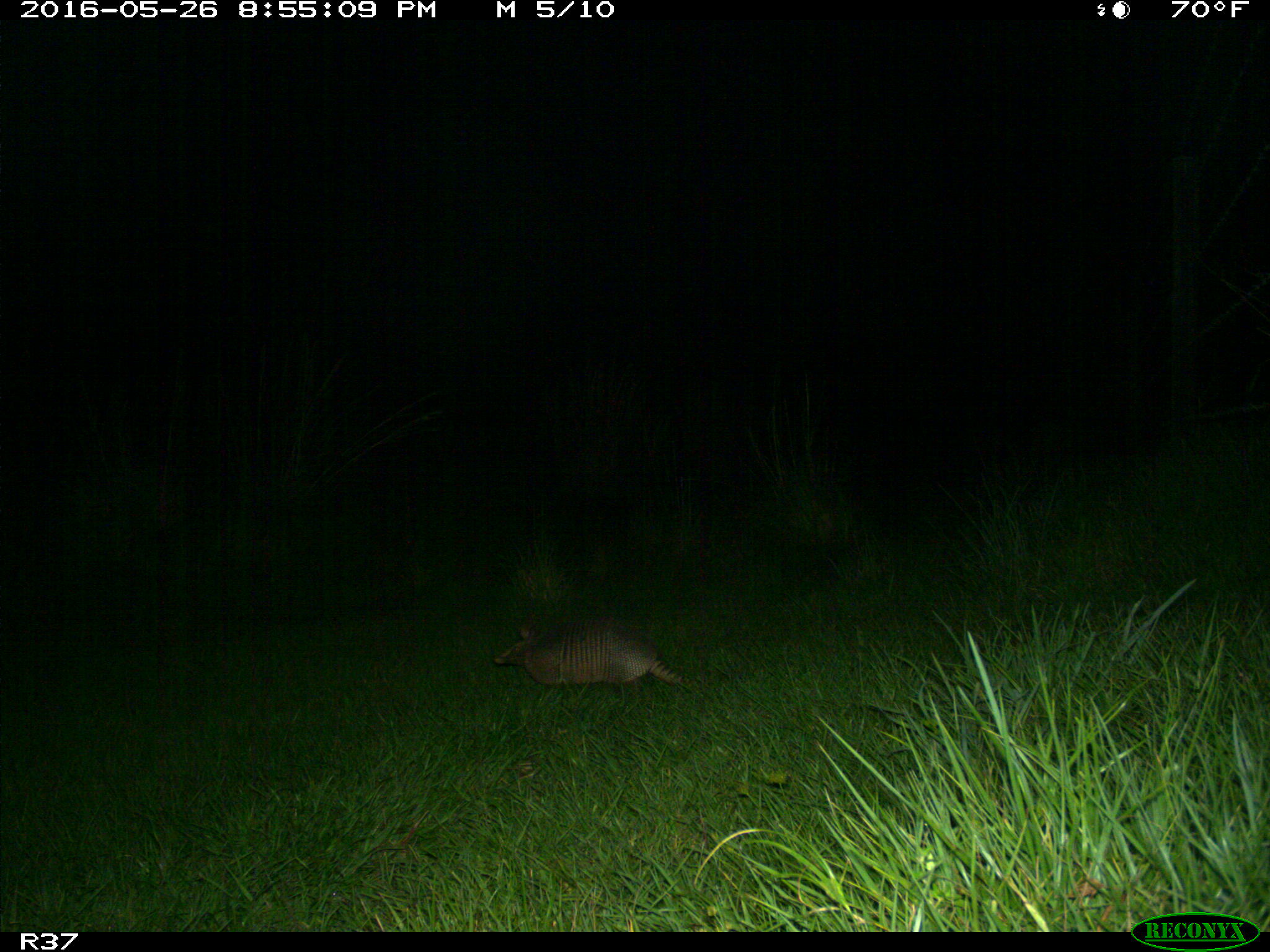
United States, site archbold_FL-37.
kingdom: Animalia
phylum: Chordata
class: Mammalia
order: Cingulata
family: Dasypodidae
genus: Dasypus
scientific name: Dasypus novemcinctus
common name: nine-banded armadillo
Dasypus novemcinctus (nine-banded armadillo).